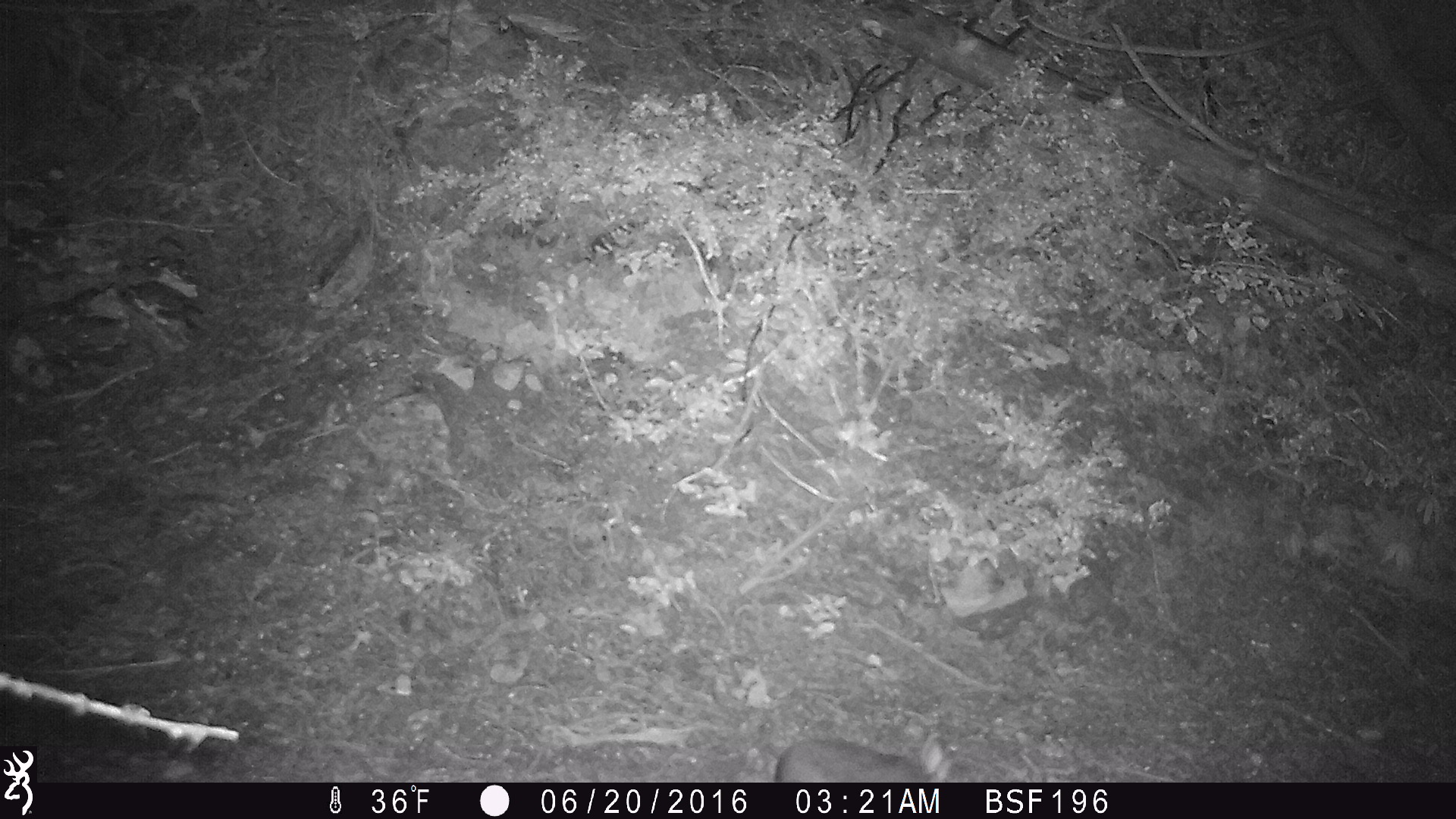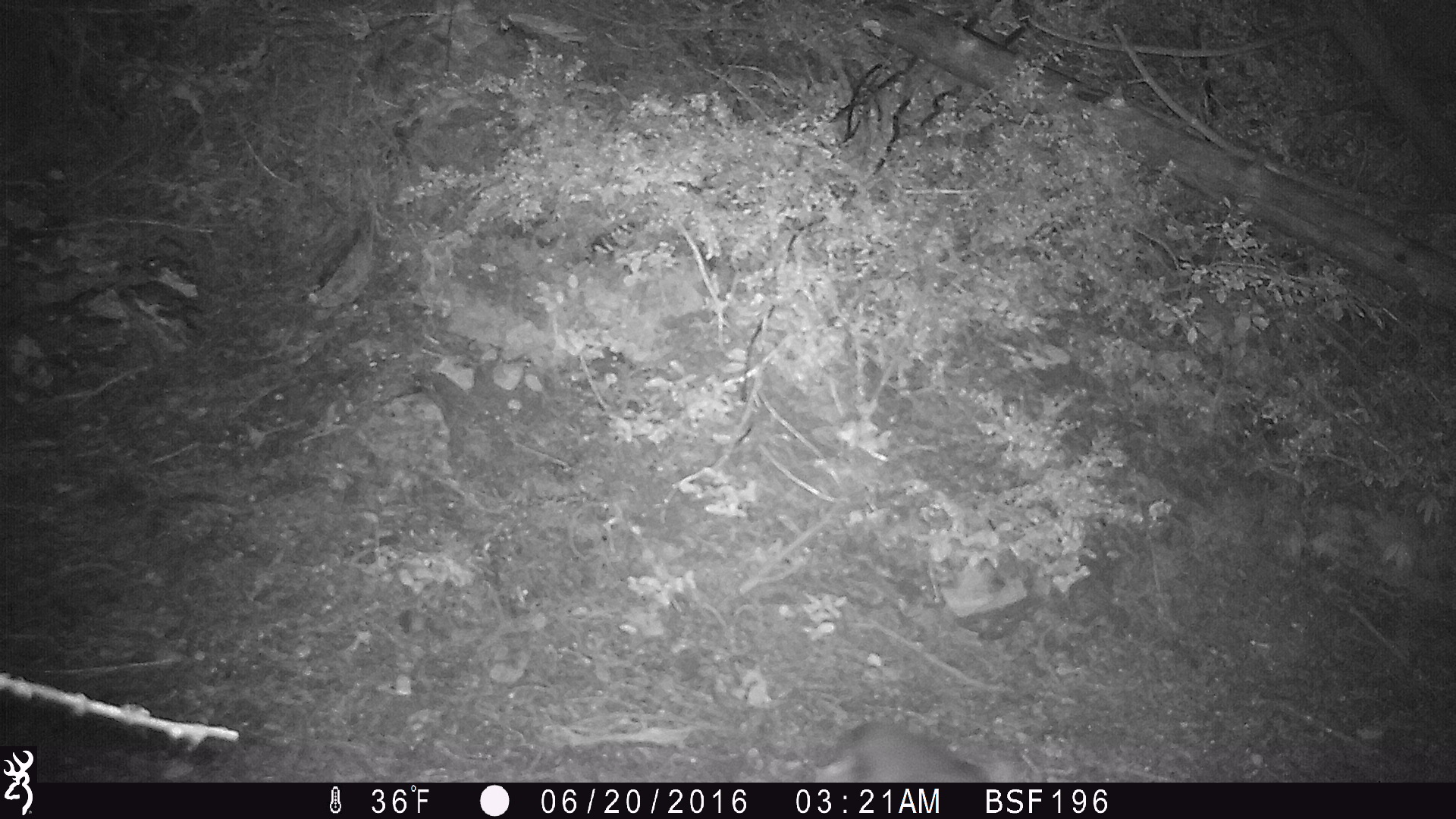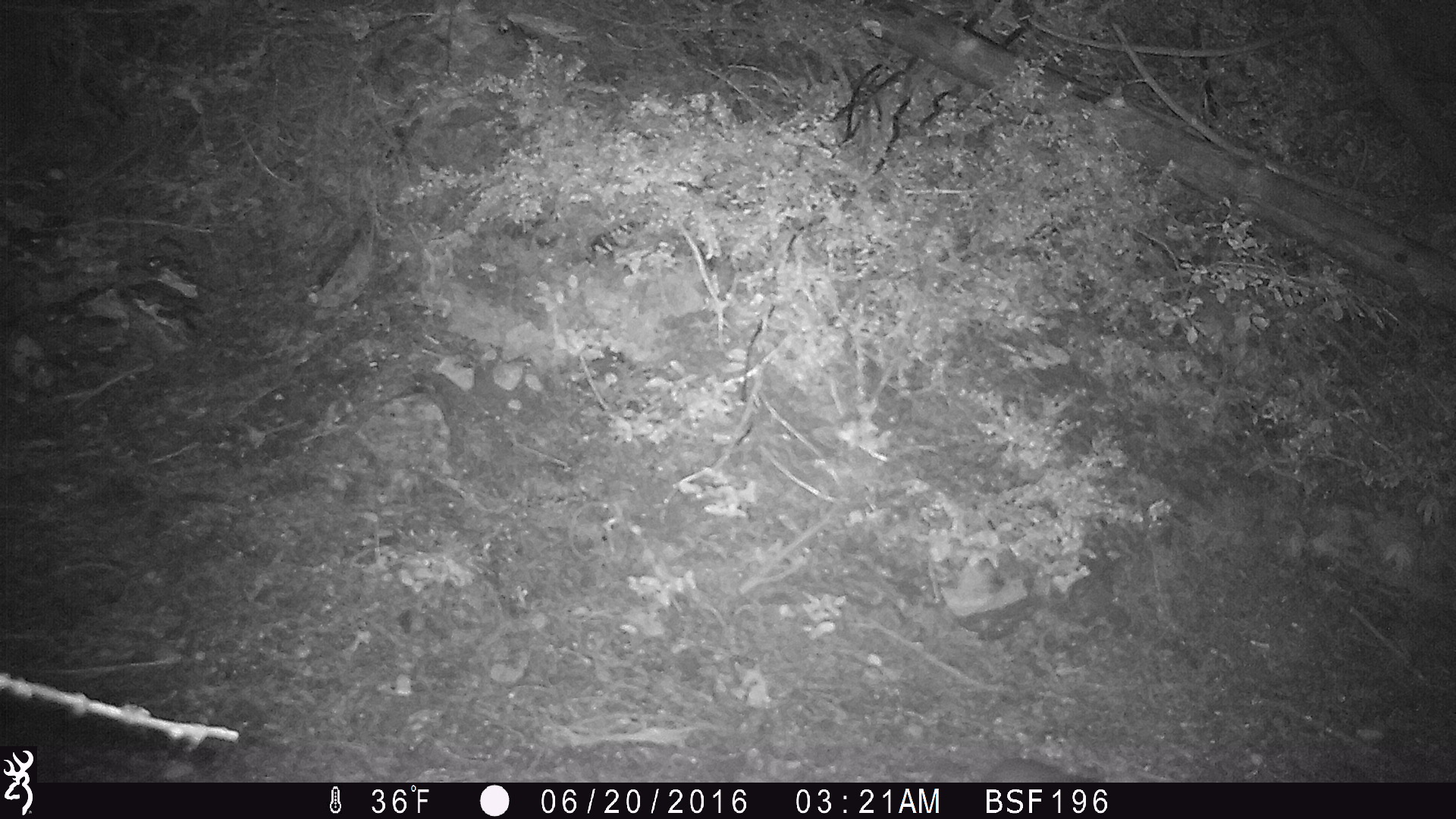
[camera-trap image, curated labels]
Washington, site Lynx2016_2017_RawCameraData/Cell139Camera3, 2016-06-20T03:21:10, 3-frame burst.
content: unidentified animal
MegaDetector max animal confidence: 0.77